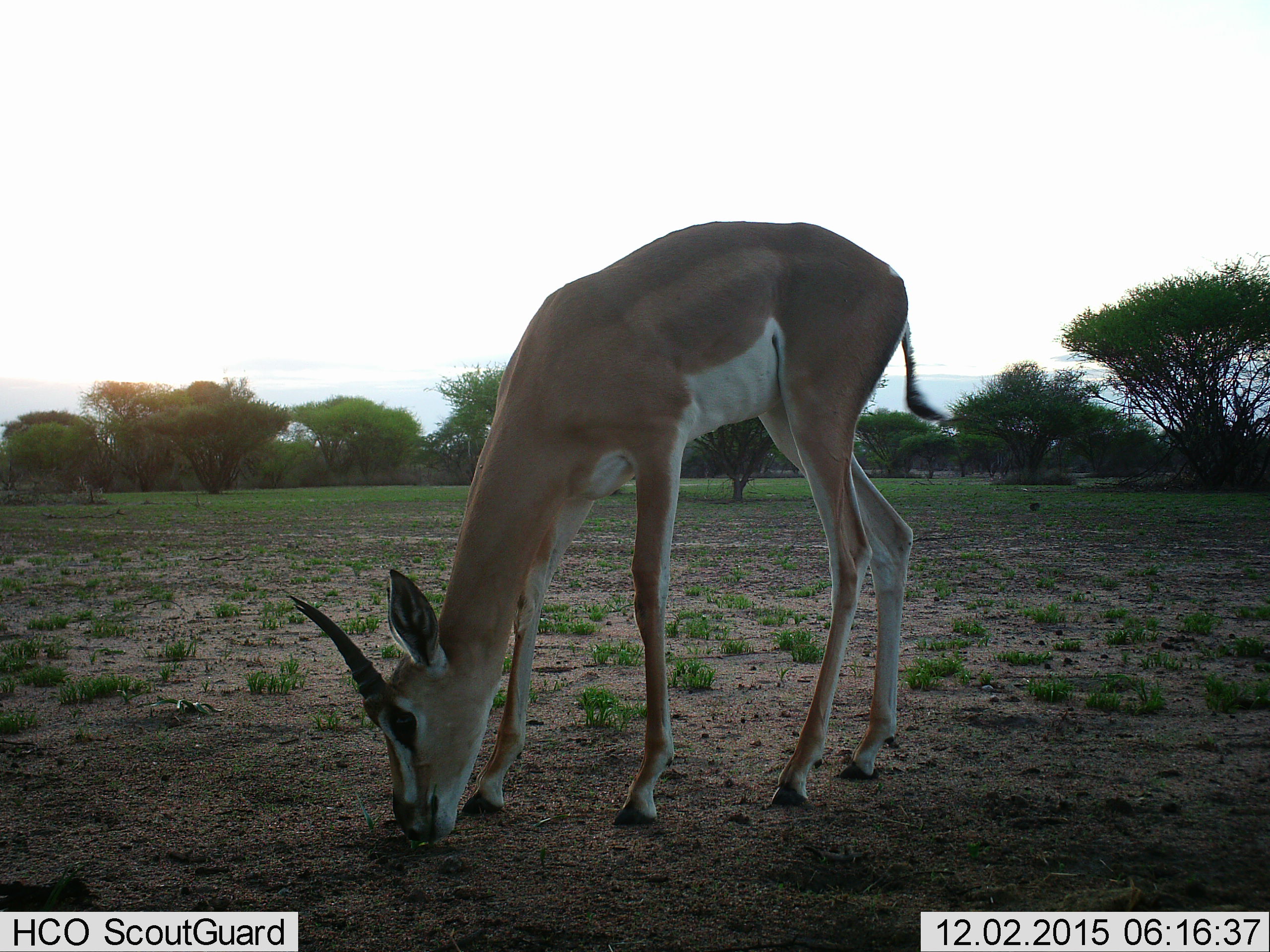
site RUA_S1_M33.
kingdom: Animalia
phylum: Chordata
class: Mammalia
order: Artiodactyla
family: Bovidae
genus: Nanger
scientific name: Nanger granti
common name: grant's gazelle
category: gazellegrants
Gazellegrants (grant's gazelle) (Nanger granti), count 1. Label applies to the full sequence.